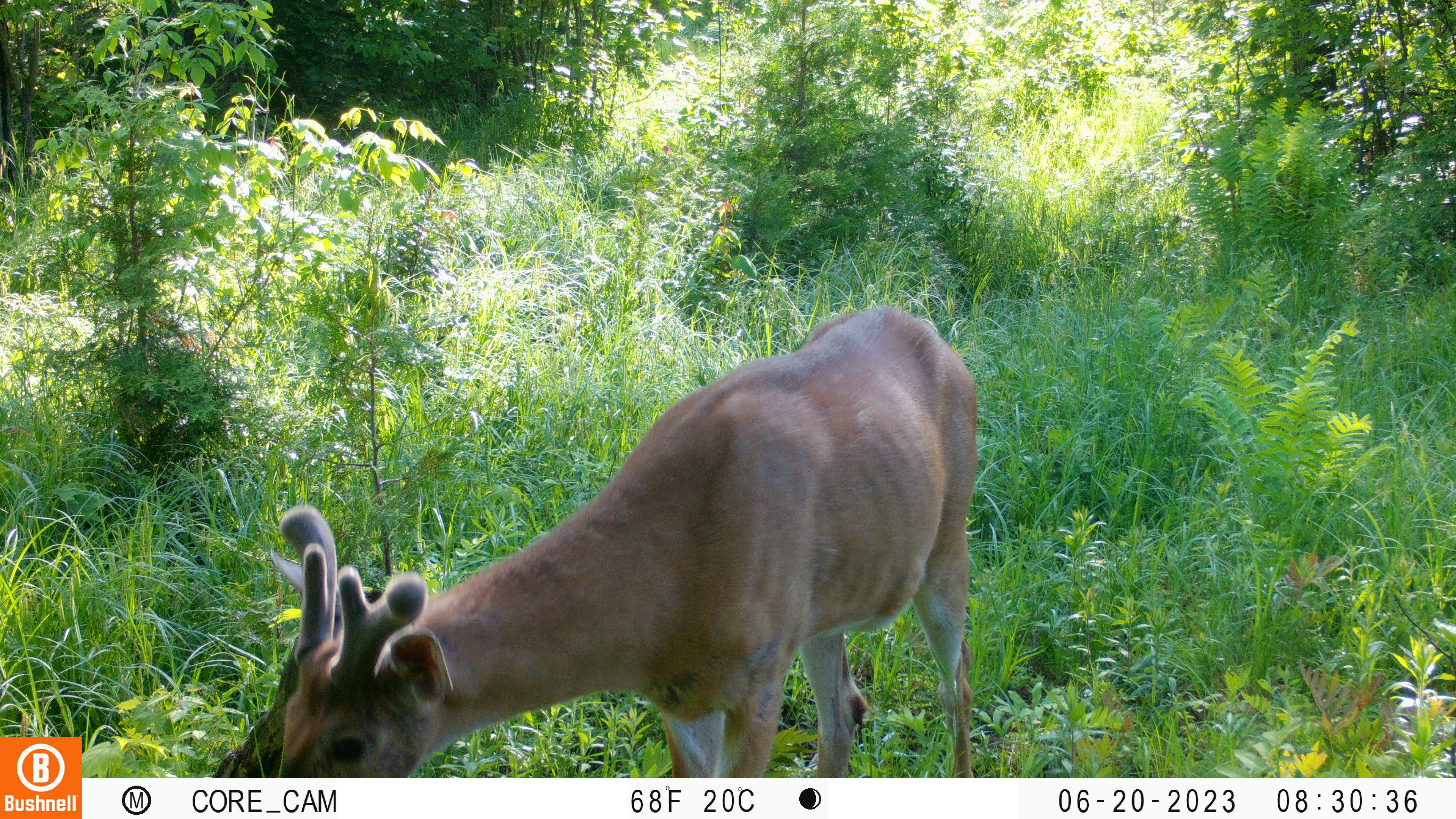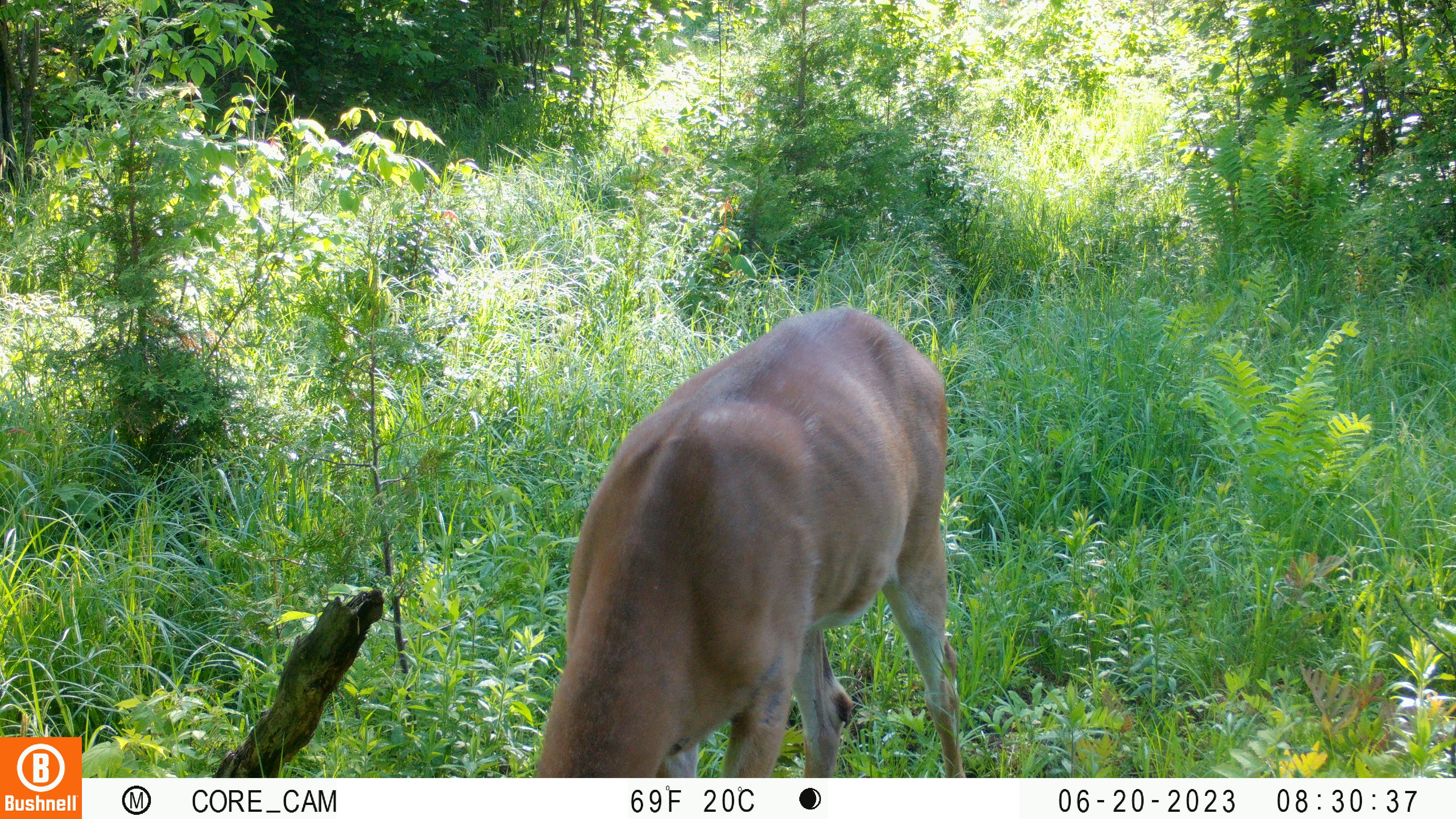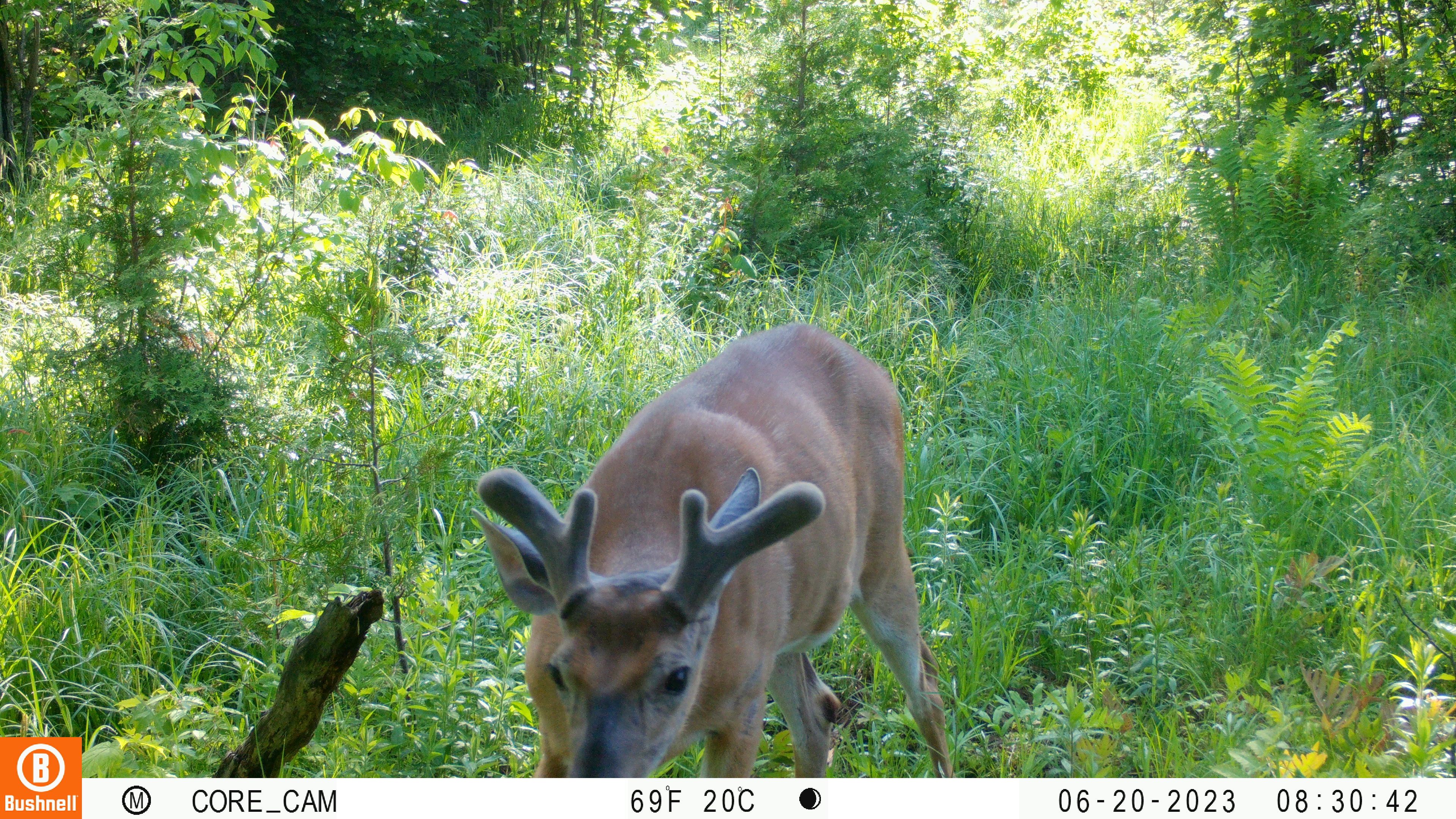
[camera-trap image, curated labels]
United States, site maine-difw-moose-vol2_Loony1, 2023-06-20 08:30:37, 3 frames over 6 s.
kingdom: Animalia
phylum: Chordata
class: Mammalia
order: Artiodactyla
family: Cervidae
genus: Odocoileus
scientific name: Odocoileus virginianus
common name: white-tailed deer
White-tailed deer (Odocoileus virginianus).